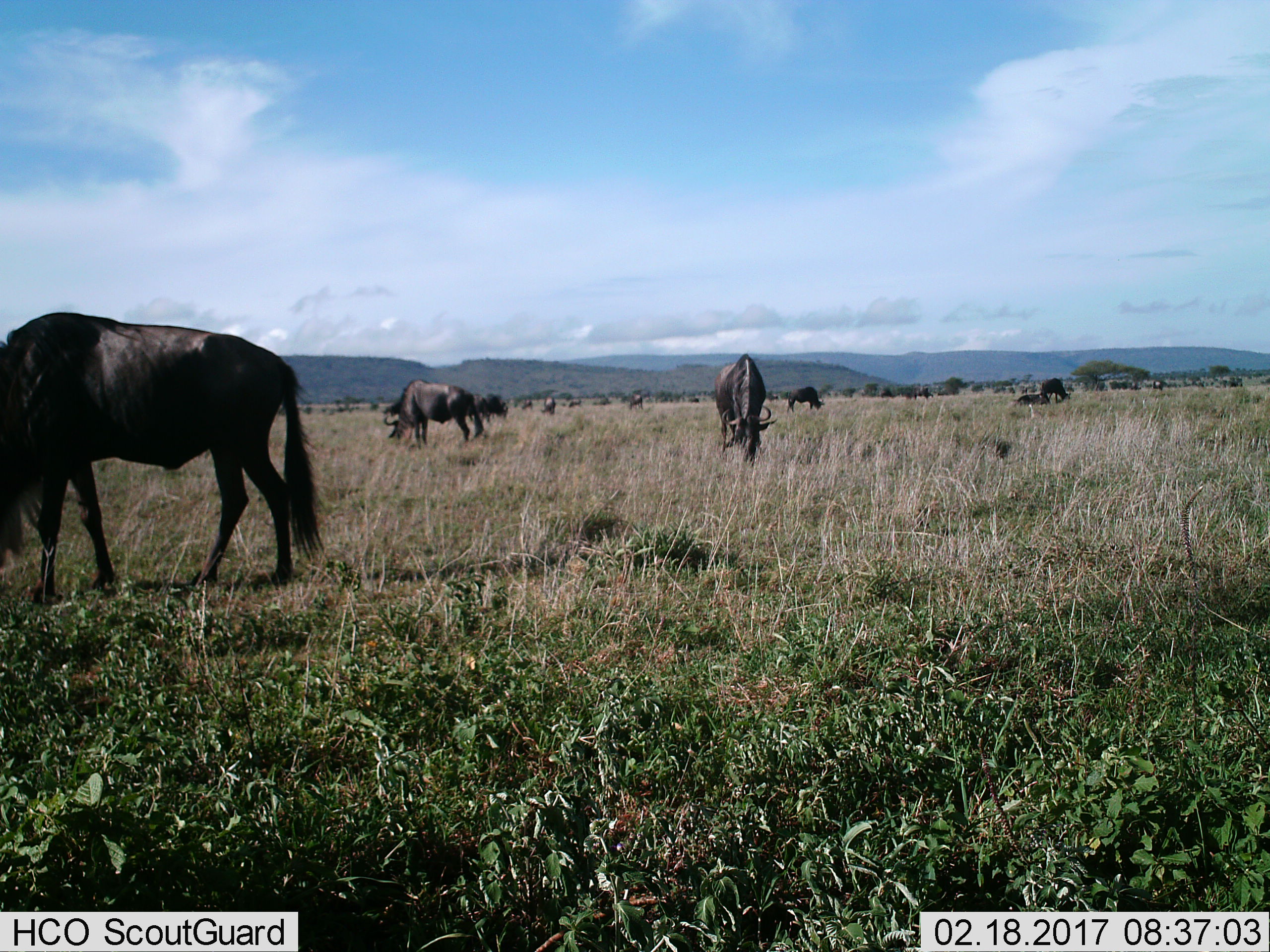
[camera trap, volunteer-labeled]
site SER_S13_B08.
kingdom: Animalia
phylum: Chordata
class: Mammalia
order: Artiodactyla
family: Bovidae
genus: Connochaetes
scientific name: Connochaetes taurinus taurinus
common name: blue wildebeest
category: wildebeestblue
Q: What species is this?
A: Wildebeestblue (blue wildebeest) (Connochaetes taurinus taurinus).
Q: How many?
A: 11-50.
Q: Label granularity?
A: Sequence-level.